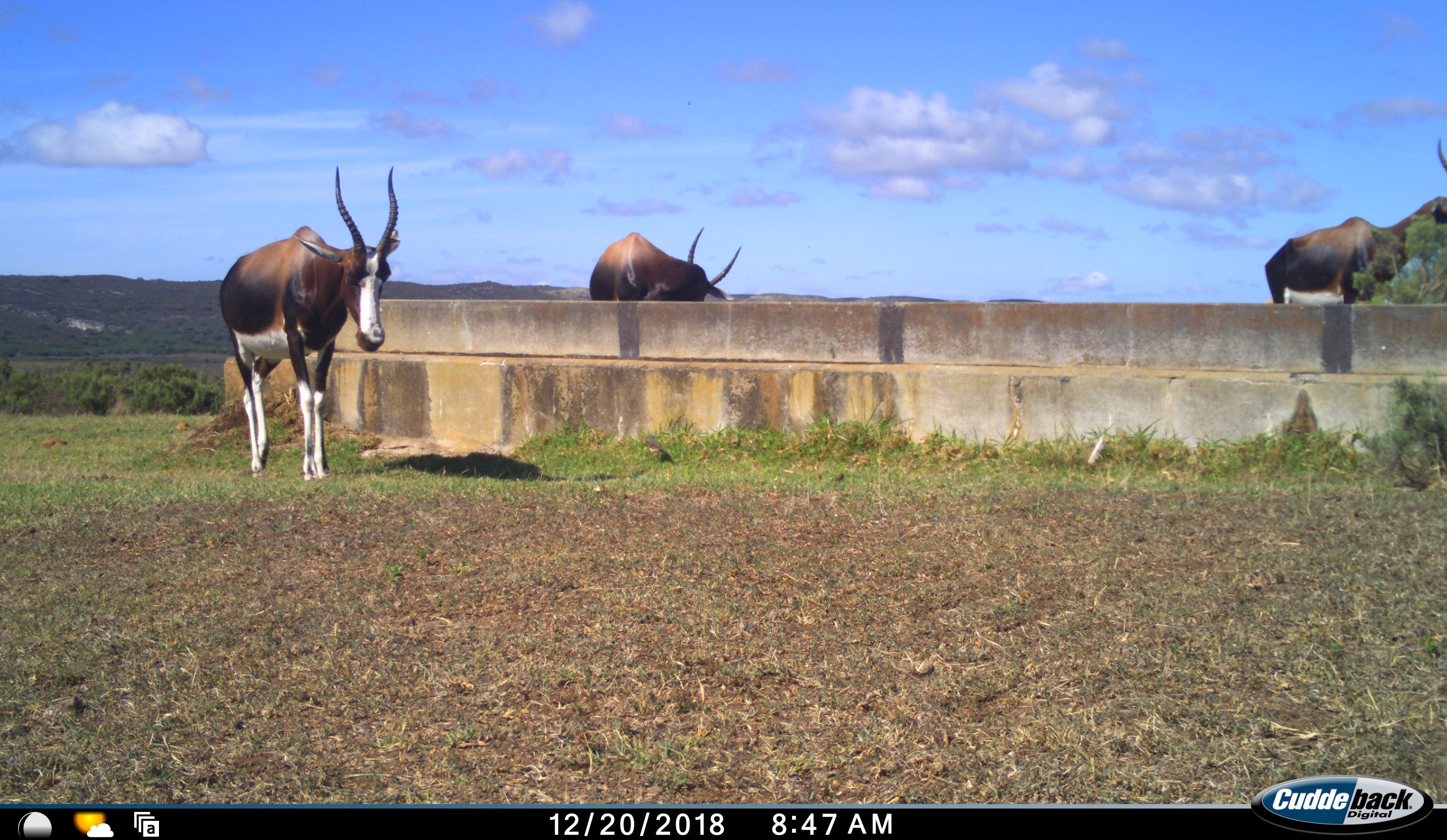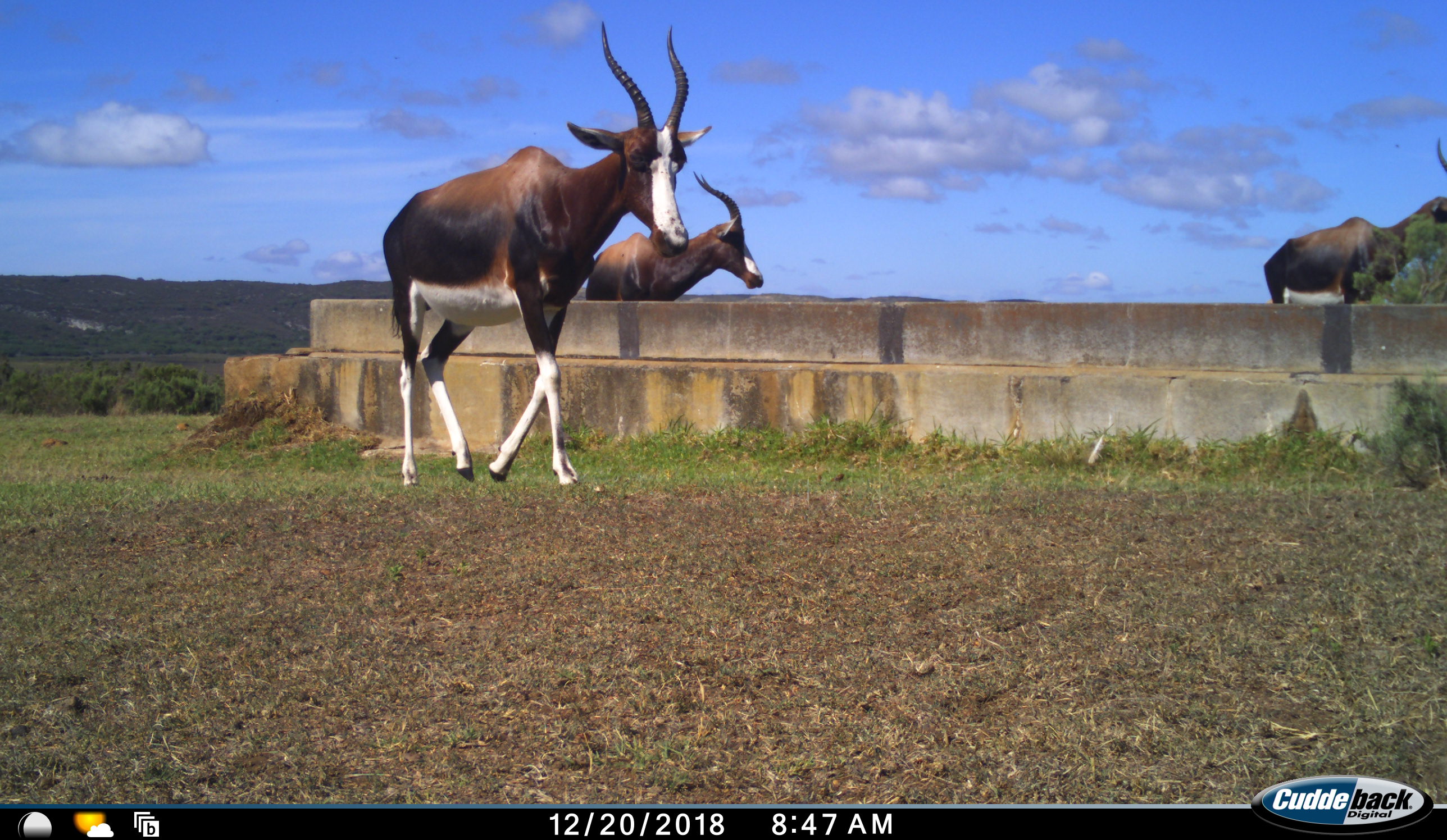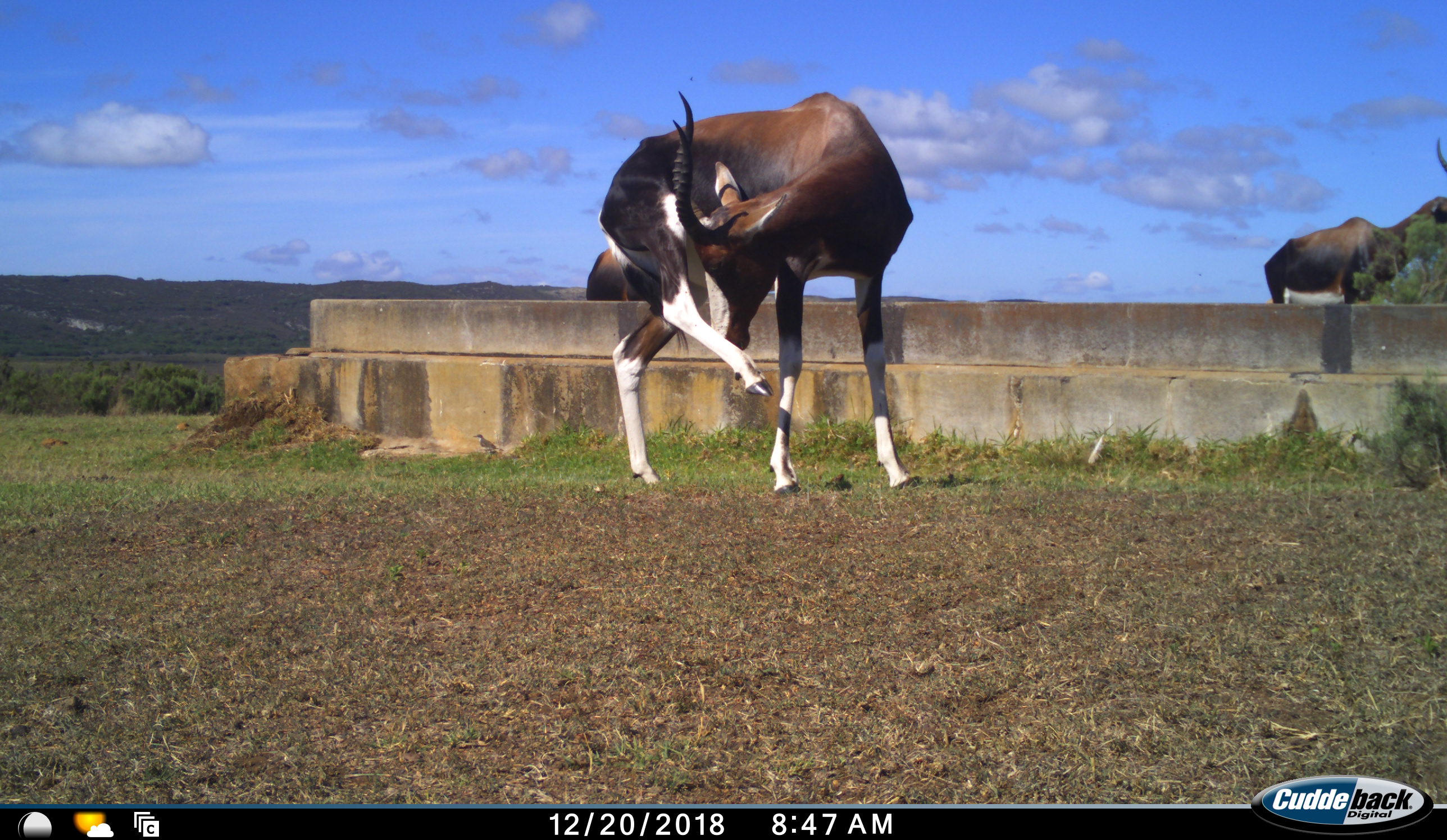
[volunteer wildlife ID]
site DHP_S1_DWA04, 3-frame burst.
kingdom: Animalia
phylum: Chordata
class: Mammalia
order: Artiodactyla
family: Bovidae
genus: Damaliscus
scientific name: Damaliscus pygargus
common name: bontebok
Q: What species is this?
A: Bontebok (Damaliscus pygargus).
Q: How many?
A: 3.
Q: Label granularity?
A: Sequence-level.